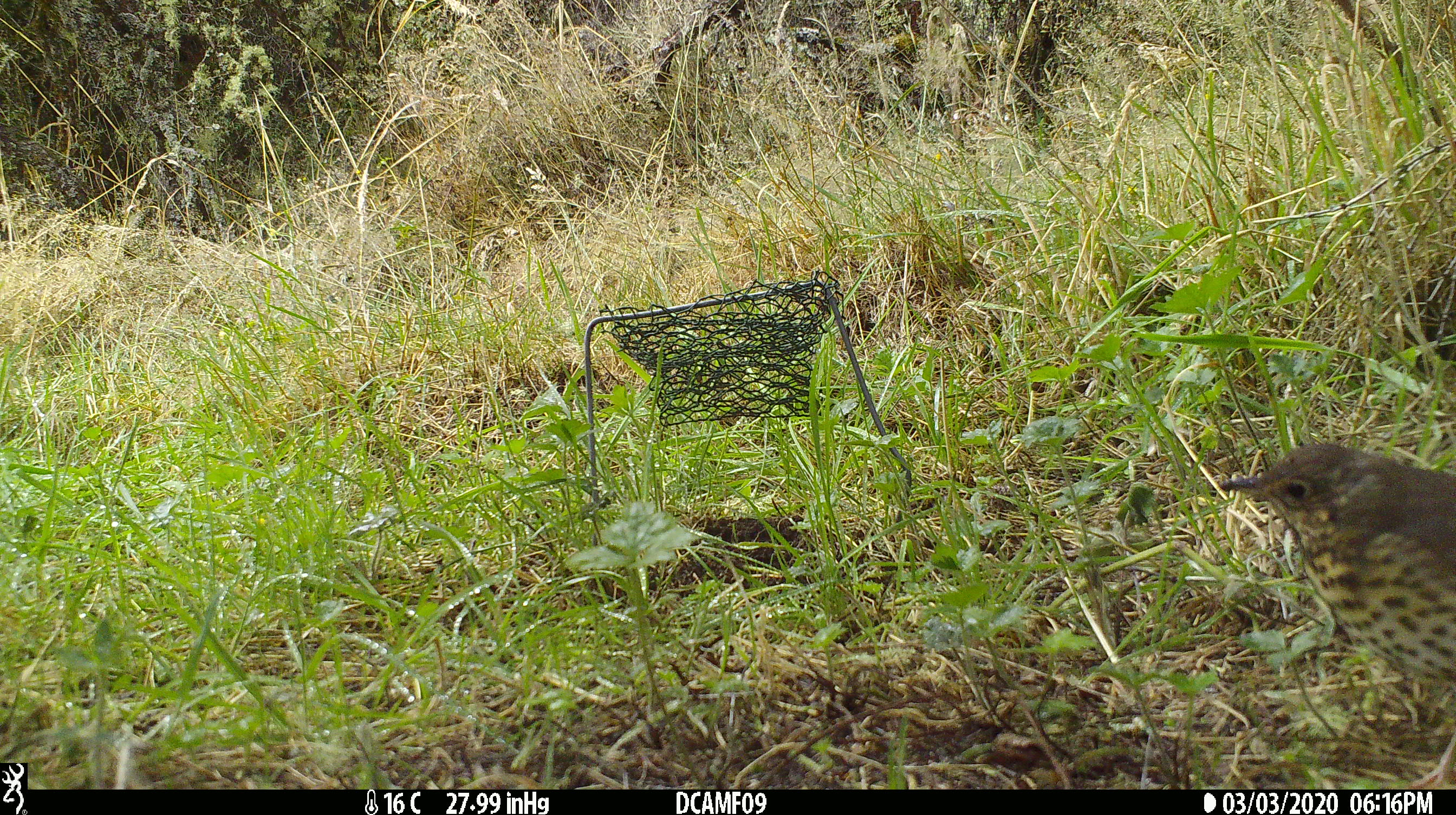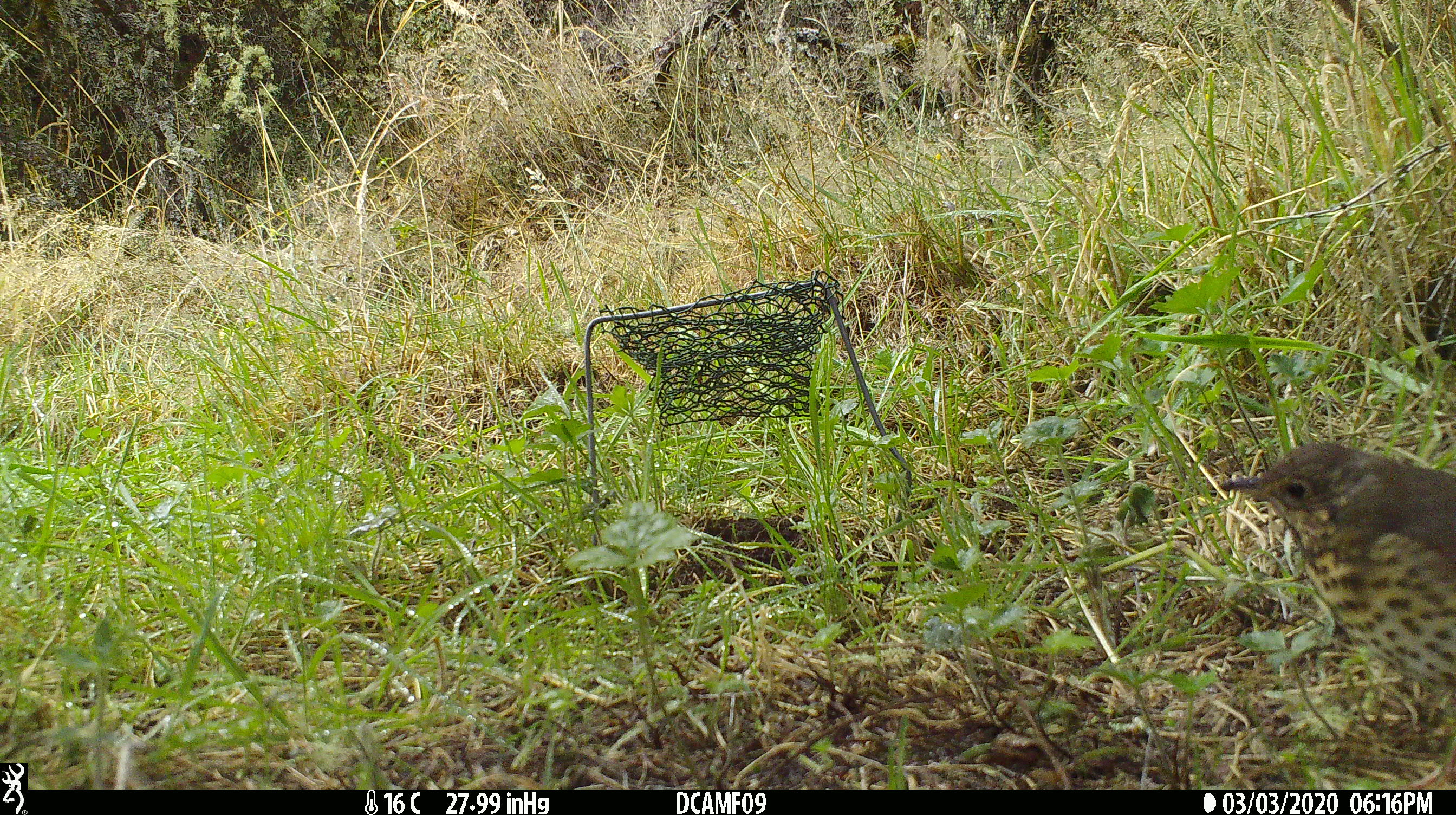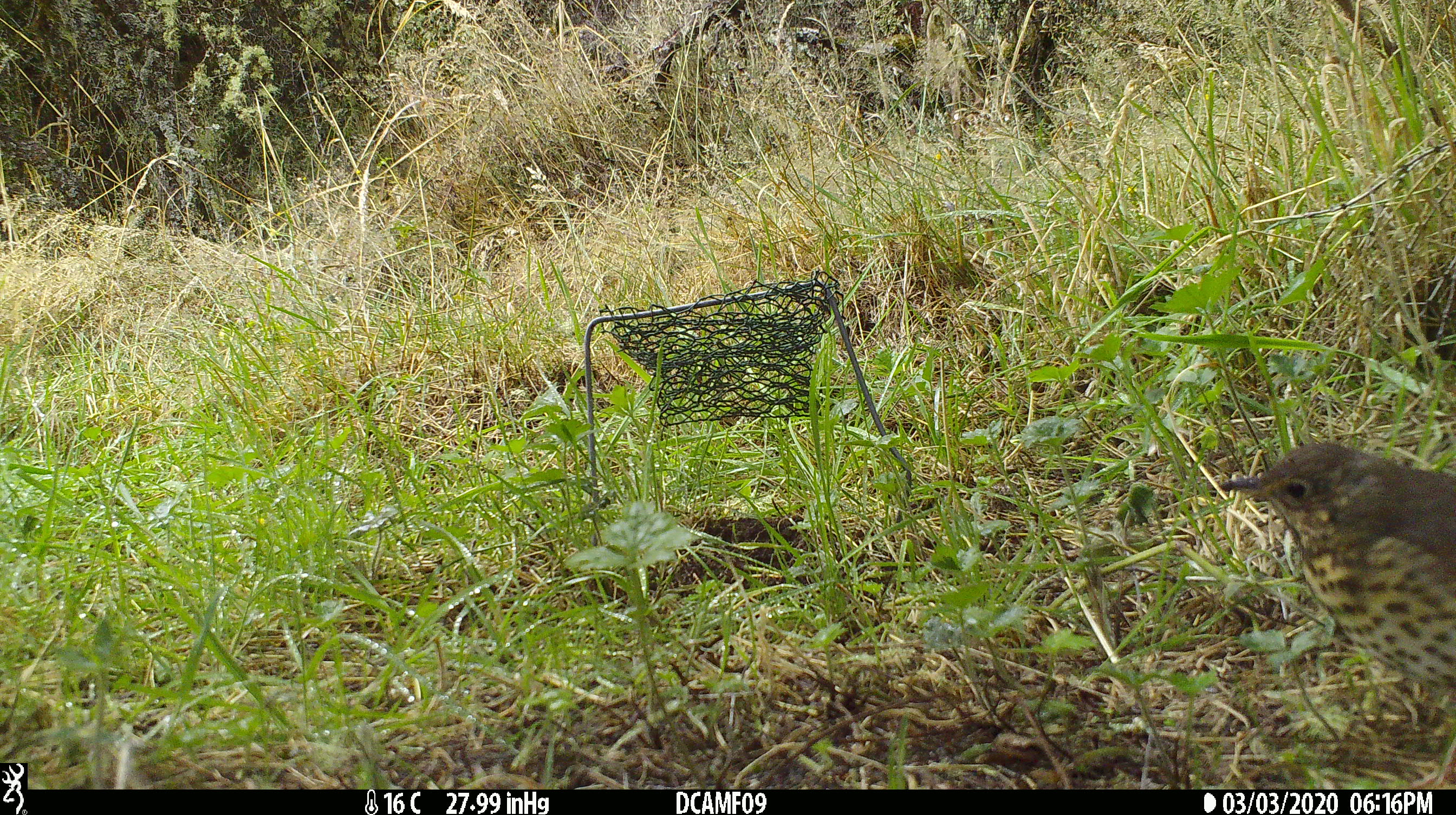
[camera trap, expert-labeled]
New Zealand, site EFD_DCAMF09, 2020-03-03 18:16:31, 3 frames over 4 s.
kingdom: Animalia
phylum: Chordata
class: Aves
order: Passeriformes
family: Turdidae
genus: Turdus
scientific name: Turdus philomelos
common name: song thrush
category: thrush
Thrush (song thrush) (Turdus philomelos).